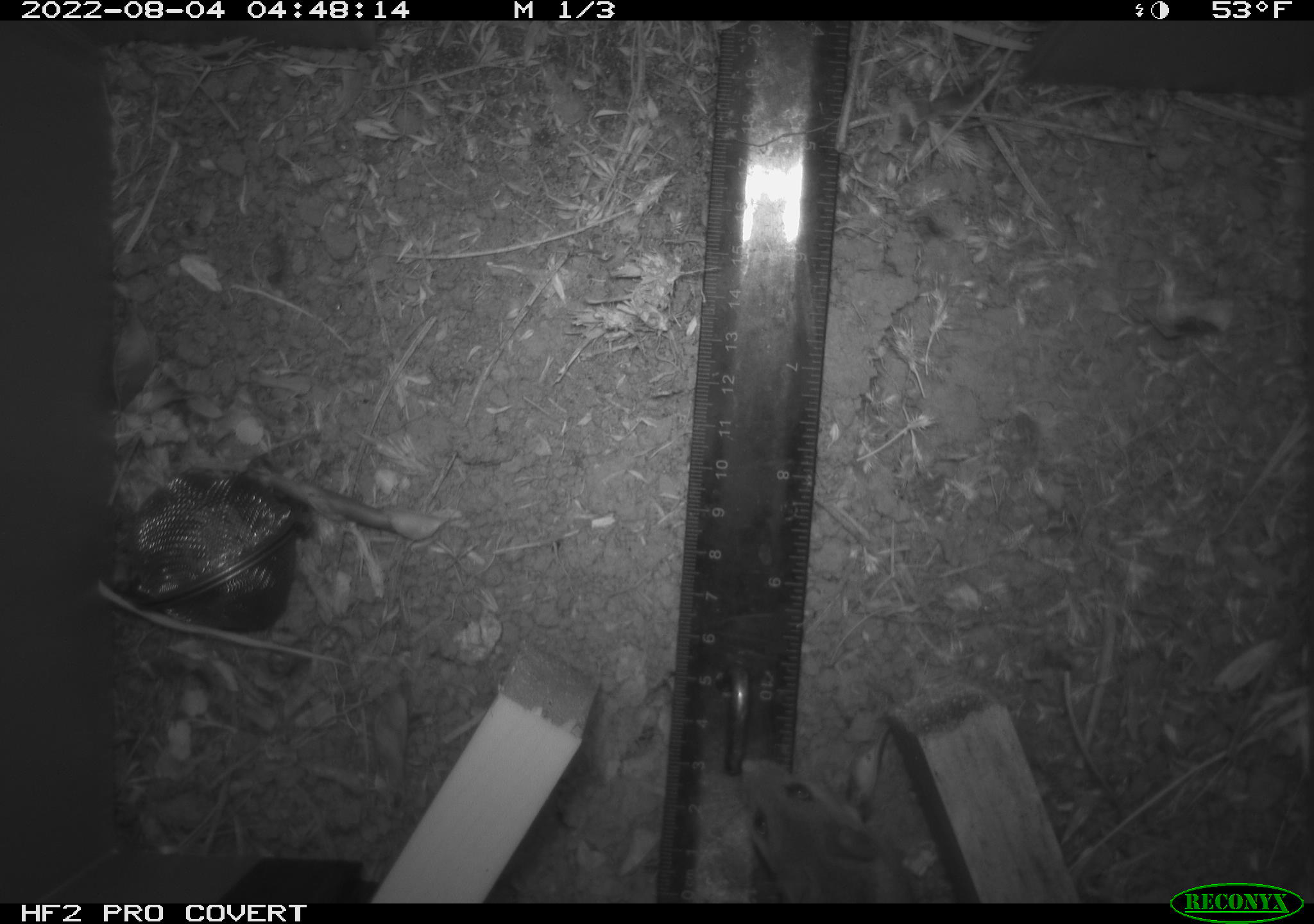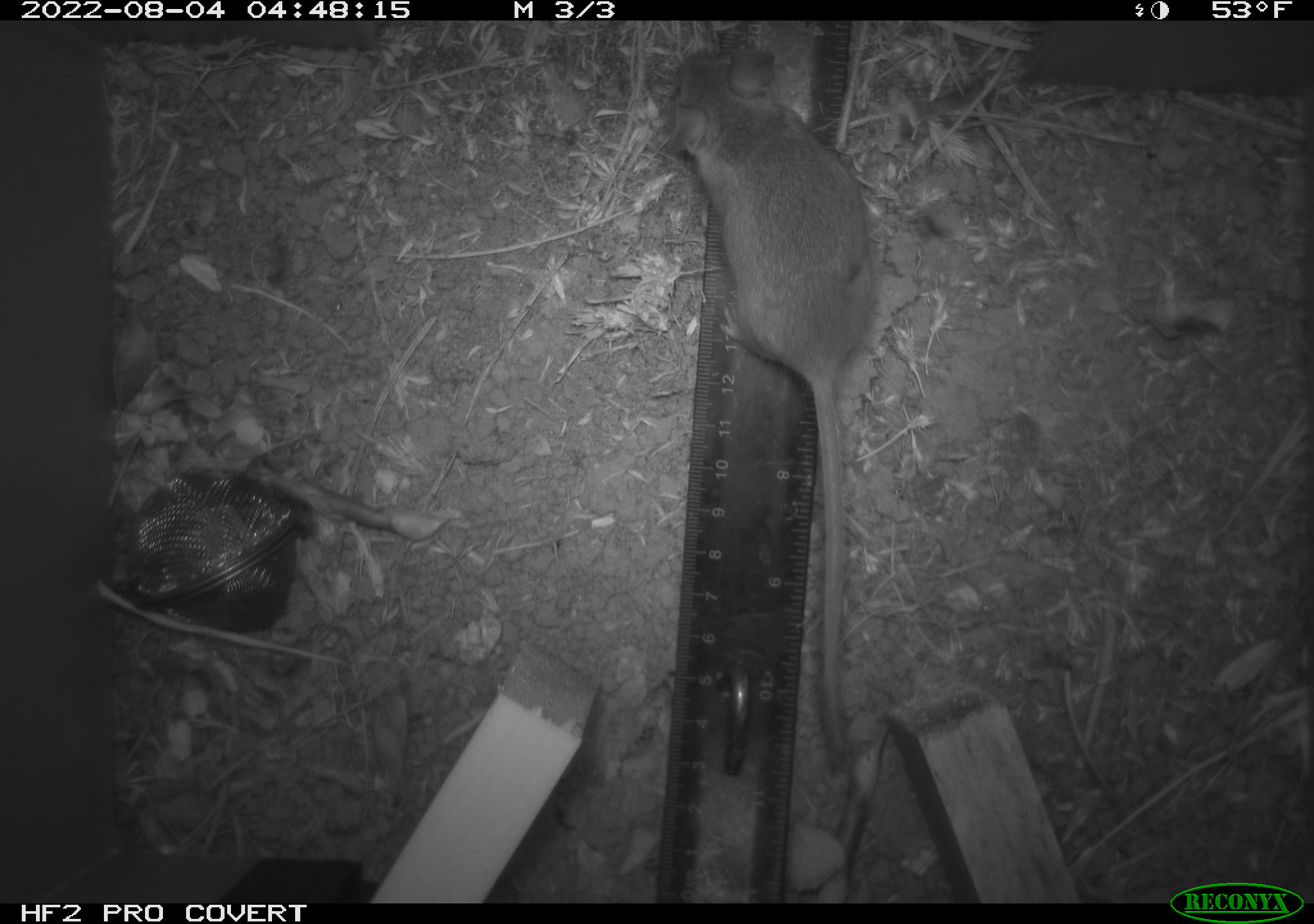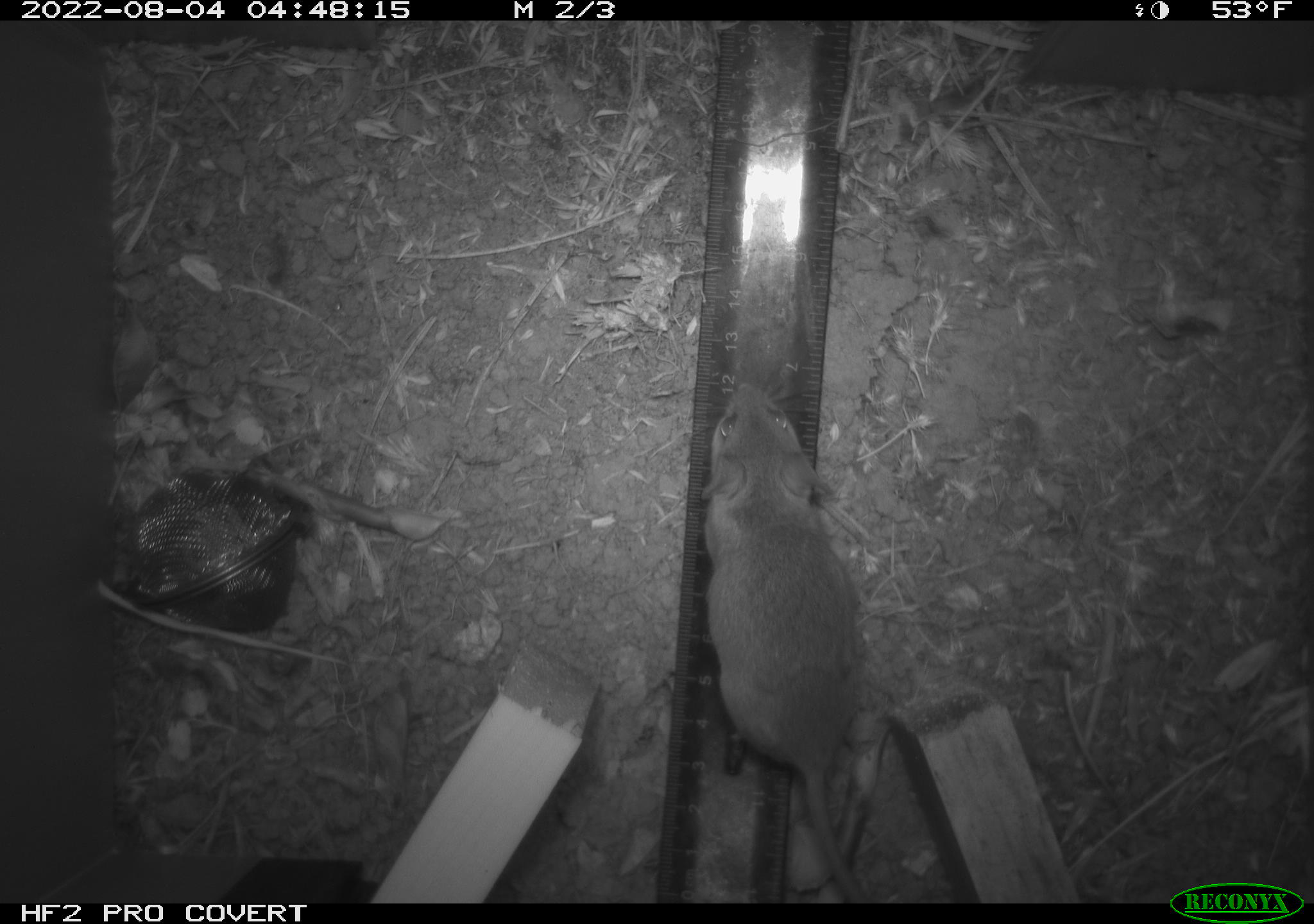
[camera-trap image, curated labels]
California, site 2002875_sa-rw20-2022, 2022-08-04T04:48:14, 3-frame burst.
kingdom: Animalia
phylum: Chordata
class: Mammalia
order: Rodentia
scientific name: Rodentia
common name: mouse species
Mouse species (Rodentia).